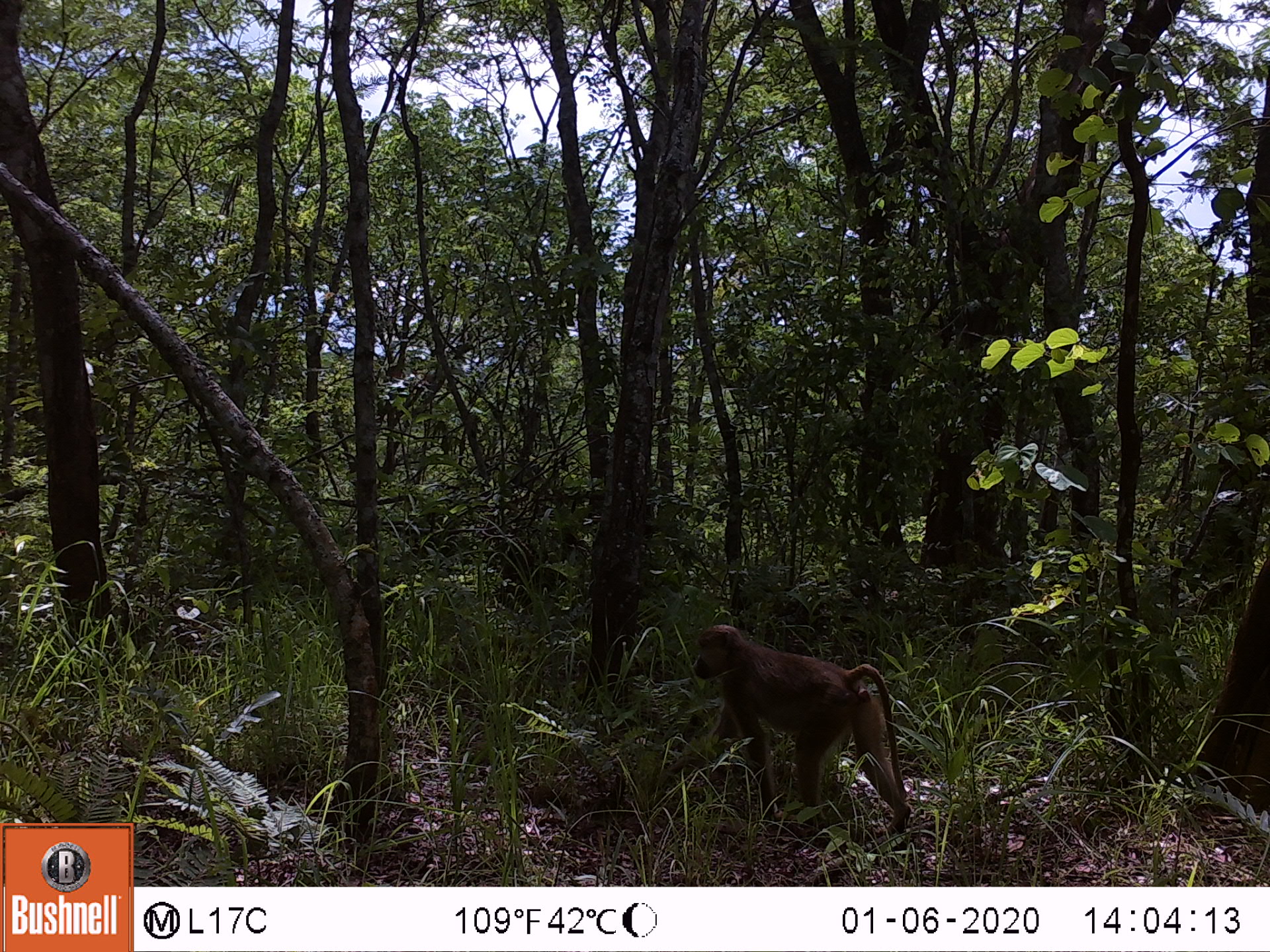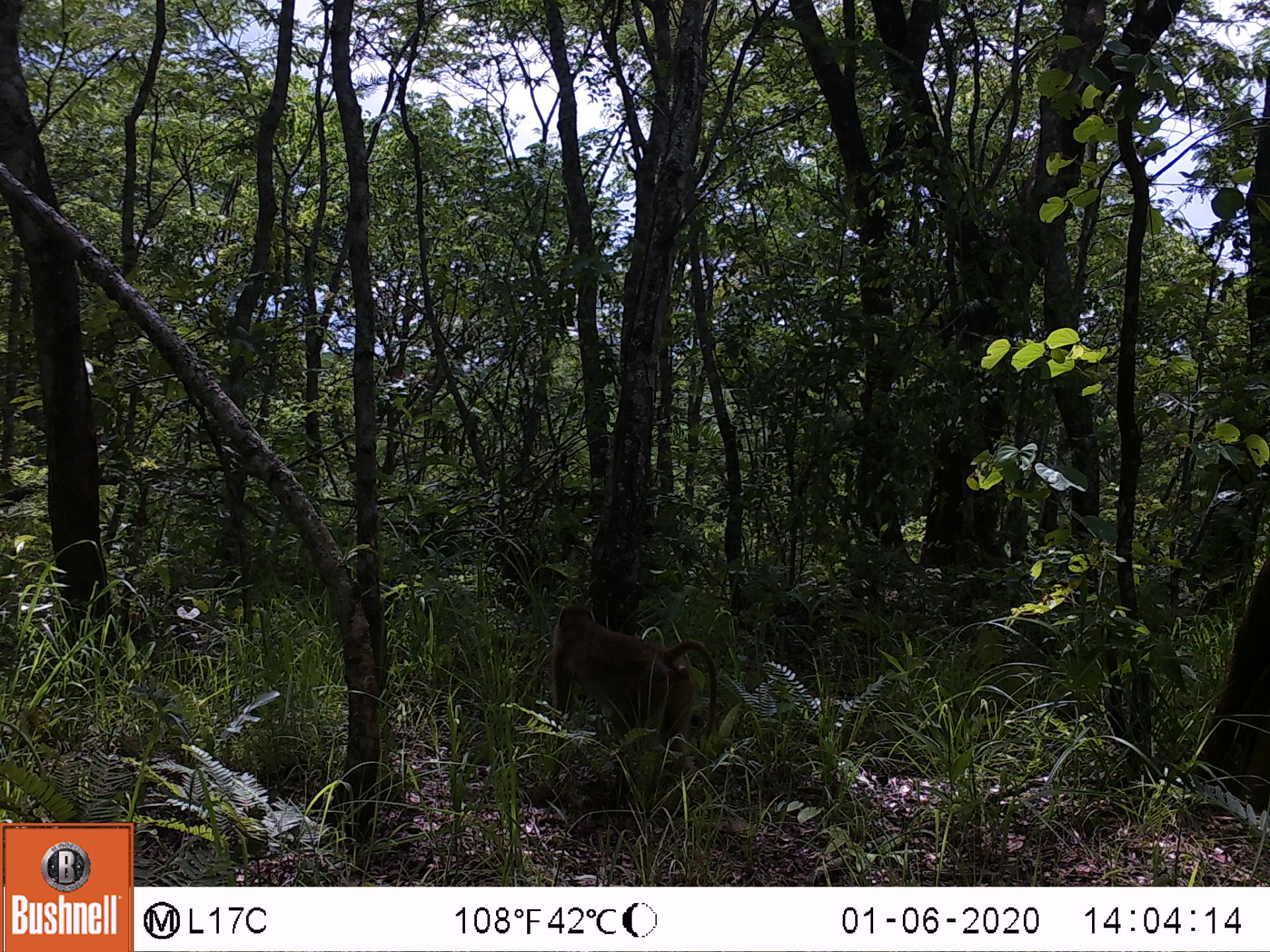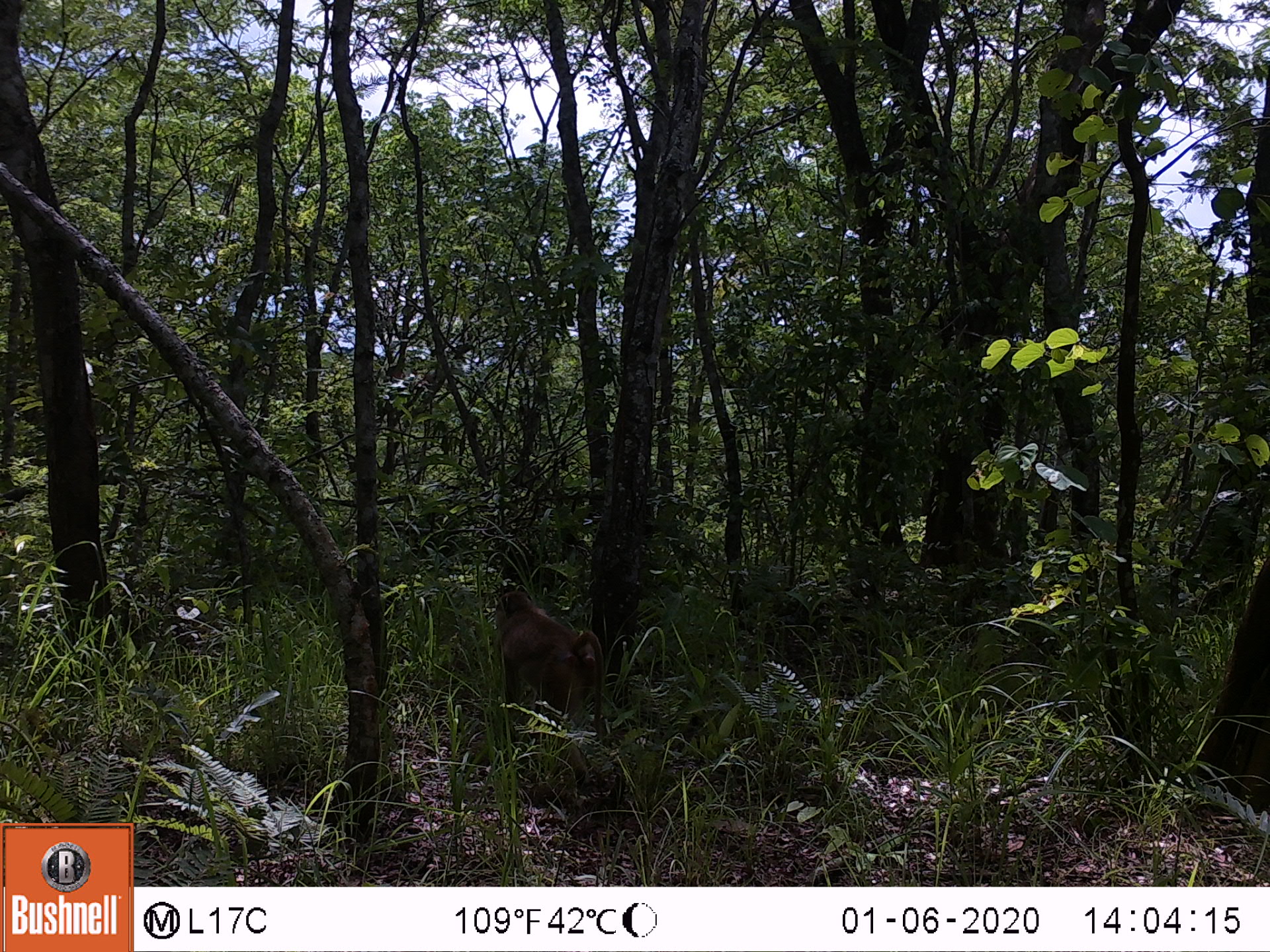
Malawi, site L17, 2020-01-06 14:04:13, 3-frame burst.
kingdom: Animalia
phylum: Chordata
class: Mammalia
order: Primates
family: Cercopithecidae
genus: Papio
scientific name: Papio cynocephalus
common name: yellow baboon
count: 1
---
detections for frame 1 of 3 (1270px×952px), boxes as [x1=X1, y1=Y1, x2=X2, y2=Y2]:
yellow baboon: [x1=683, y1=619, x2=916, y2=845]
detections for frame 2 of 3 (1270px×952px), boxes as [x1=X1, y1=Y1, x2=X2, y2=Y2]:
yellow baboon: [x1=548, y1=601, x2=718, y2=792]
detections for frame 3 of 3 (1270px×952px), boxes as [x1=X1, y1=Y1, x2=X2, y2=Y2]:
yellow baboon: [x1=484, y1=582, x2=610, y2=757]